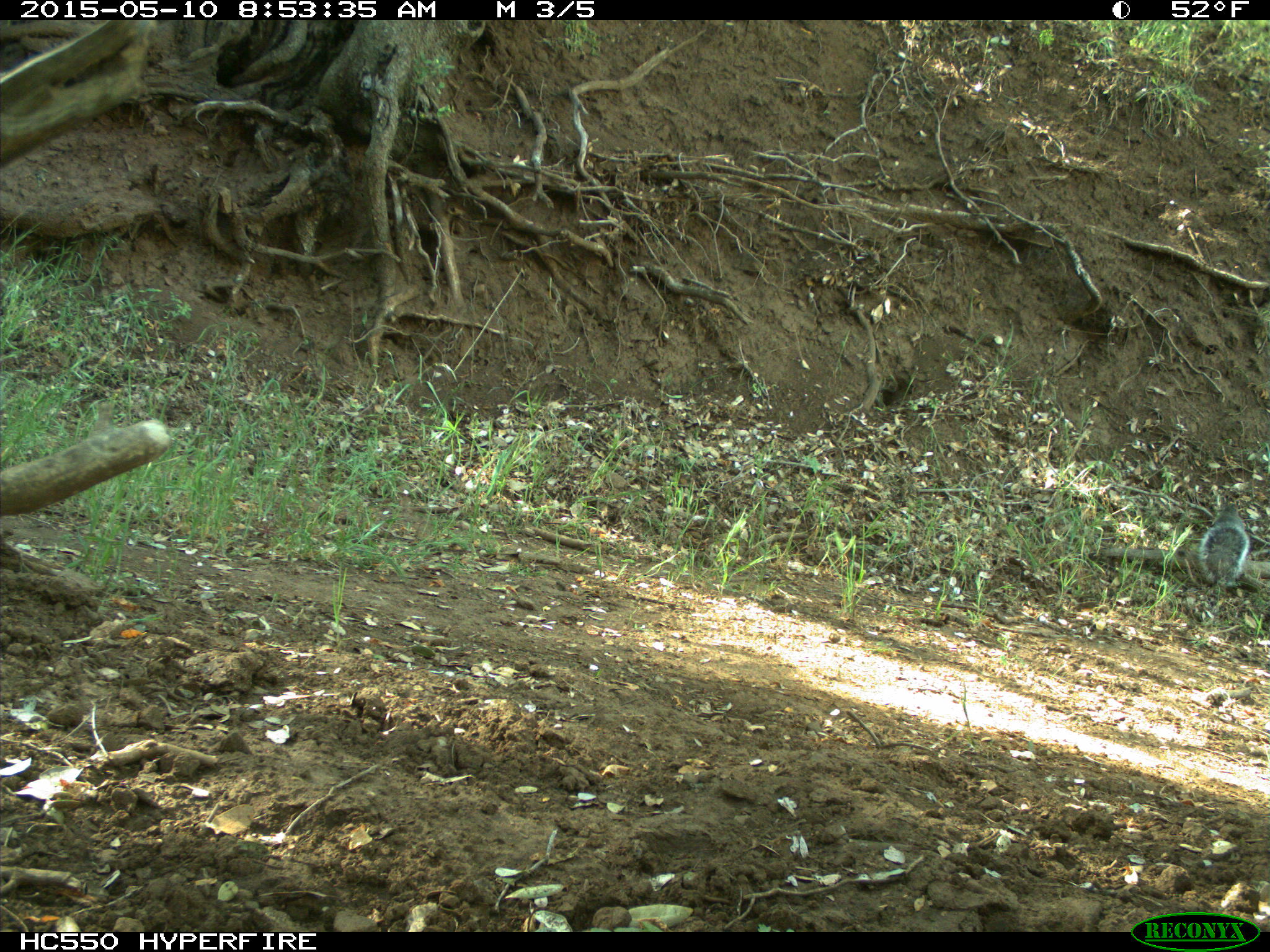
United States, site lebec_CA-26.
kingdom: Animalia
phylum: Chordata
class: Mammalia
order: Rodentia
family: Sciuridae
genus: Sciurus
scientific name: Sciurus carolinensis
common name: eastern gray squirrel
Sciurus carolinensis (eastern gray squirrel).